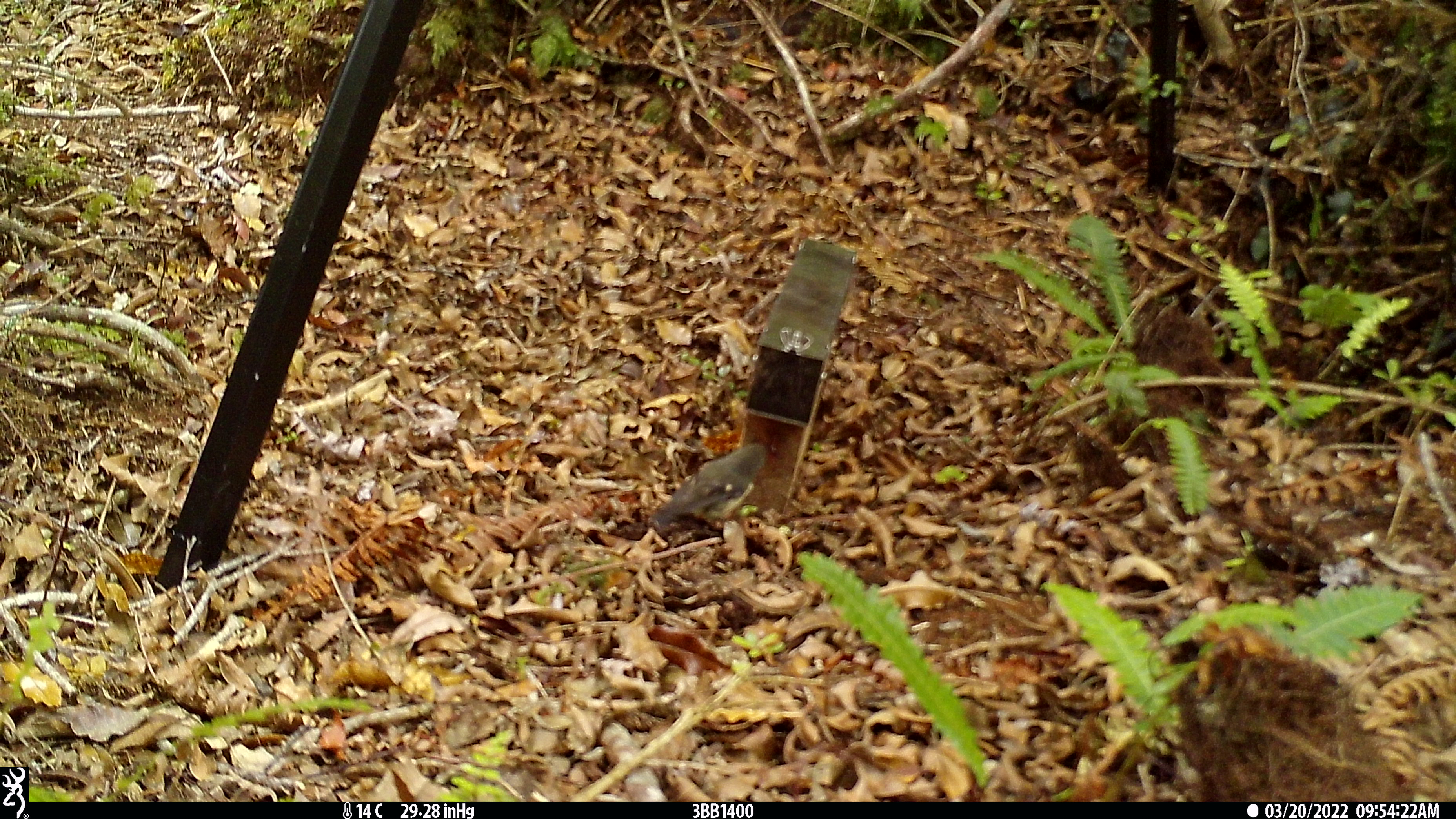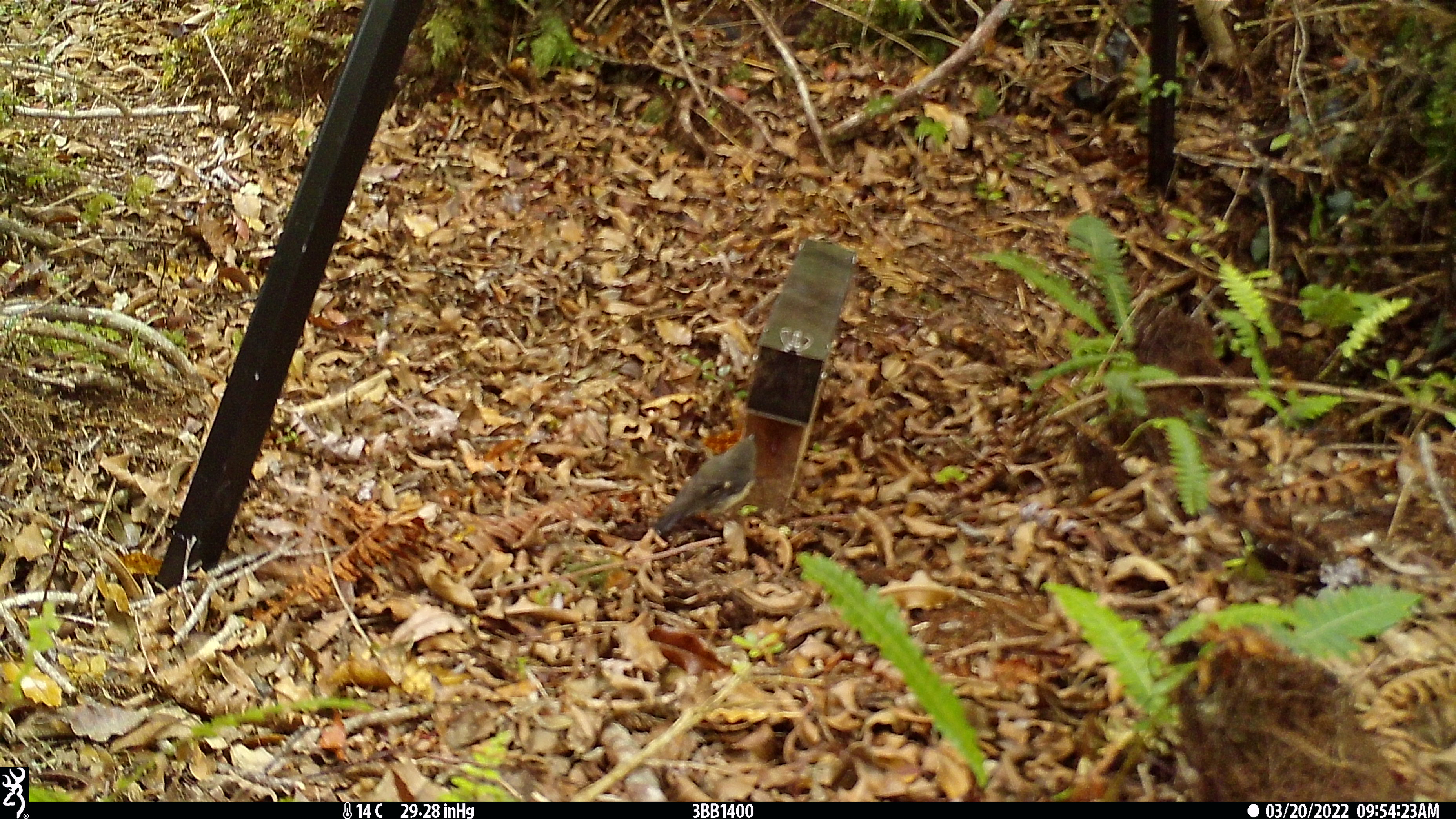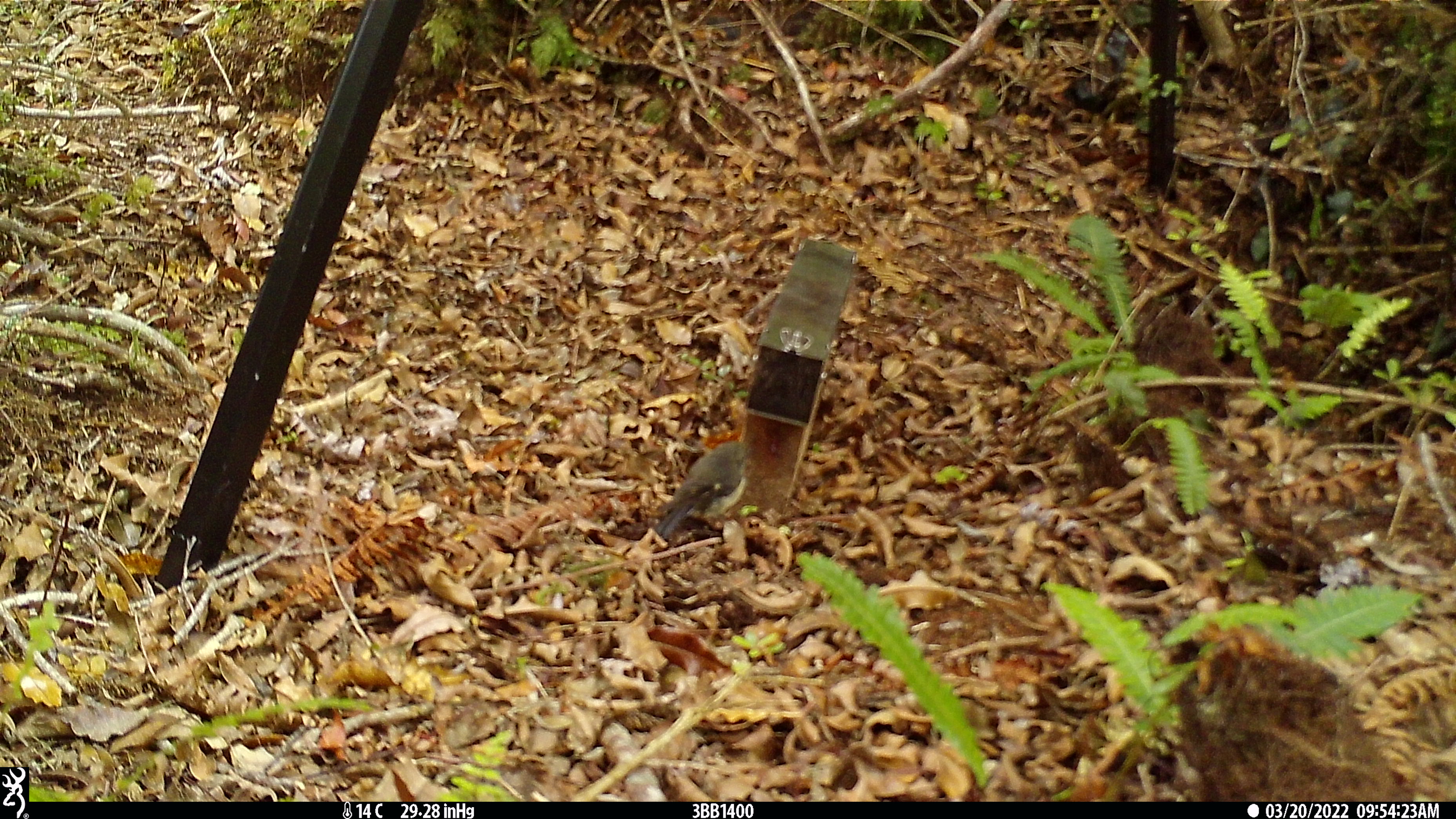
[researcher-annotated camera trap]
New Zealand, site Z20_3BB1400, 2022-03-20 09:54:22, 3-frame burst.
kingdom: Animalia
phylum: Chordata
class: Aves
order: Passeriformes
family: Petroicidae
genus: Petroica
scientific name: Petroica macrocephala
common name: tomtit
Tomtit (Petroica macrocephala).